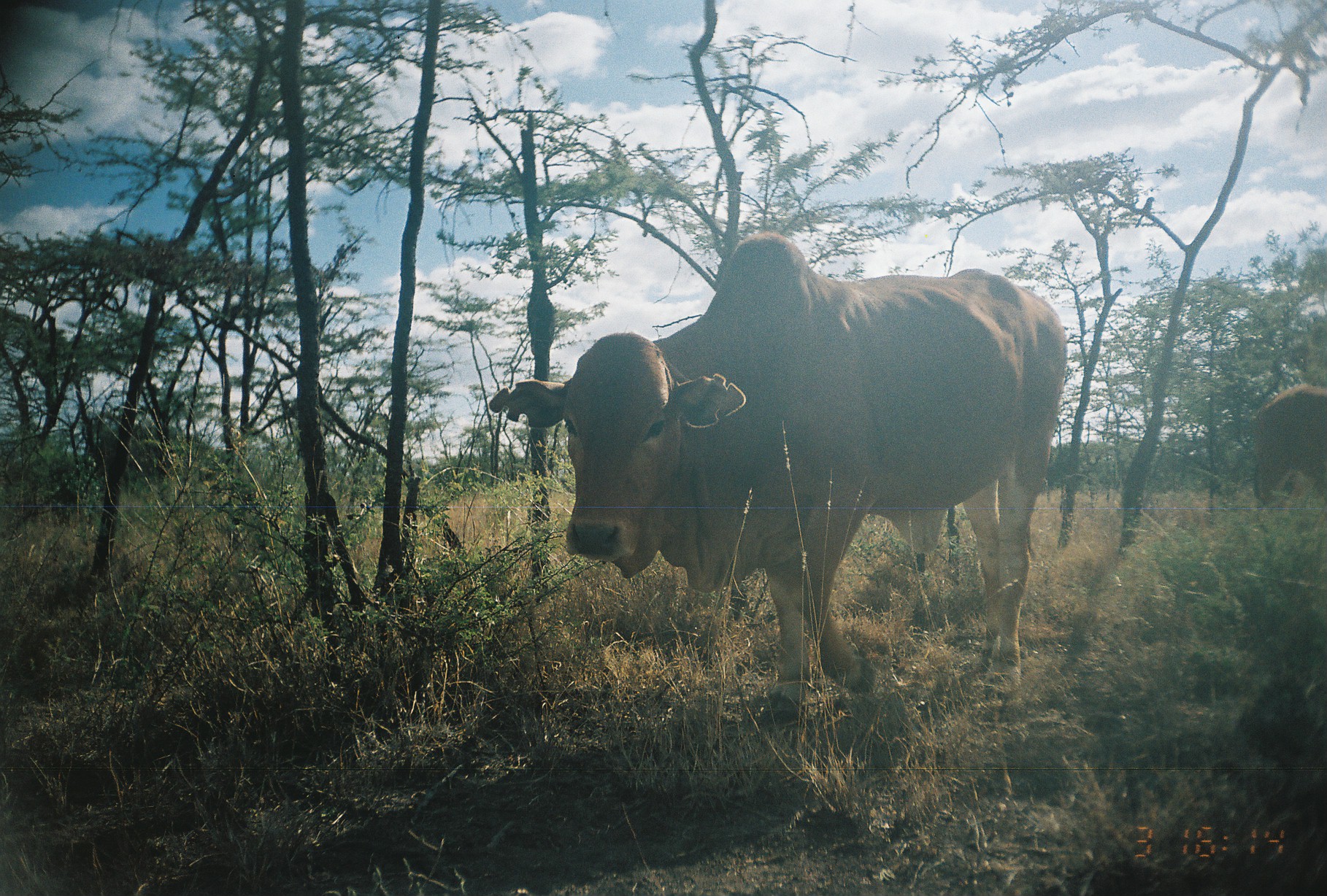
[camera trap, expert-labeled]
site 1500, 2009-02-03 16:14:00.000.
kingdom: Animalia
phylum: Chordata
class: Mammalia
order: Artiodactyla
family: Bovidae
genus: Bos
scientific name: Bos taurus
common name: domestic cattle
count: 2